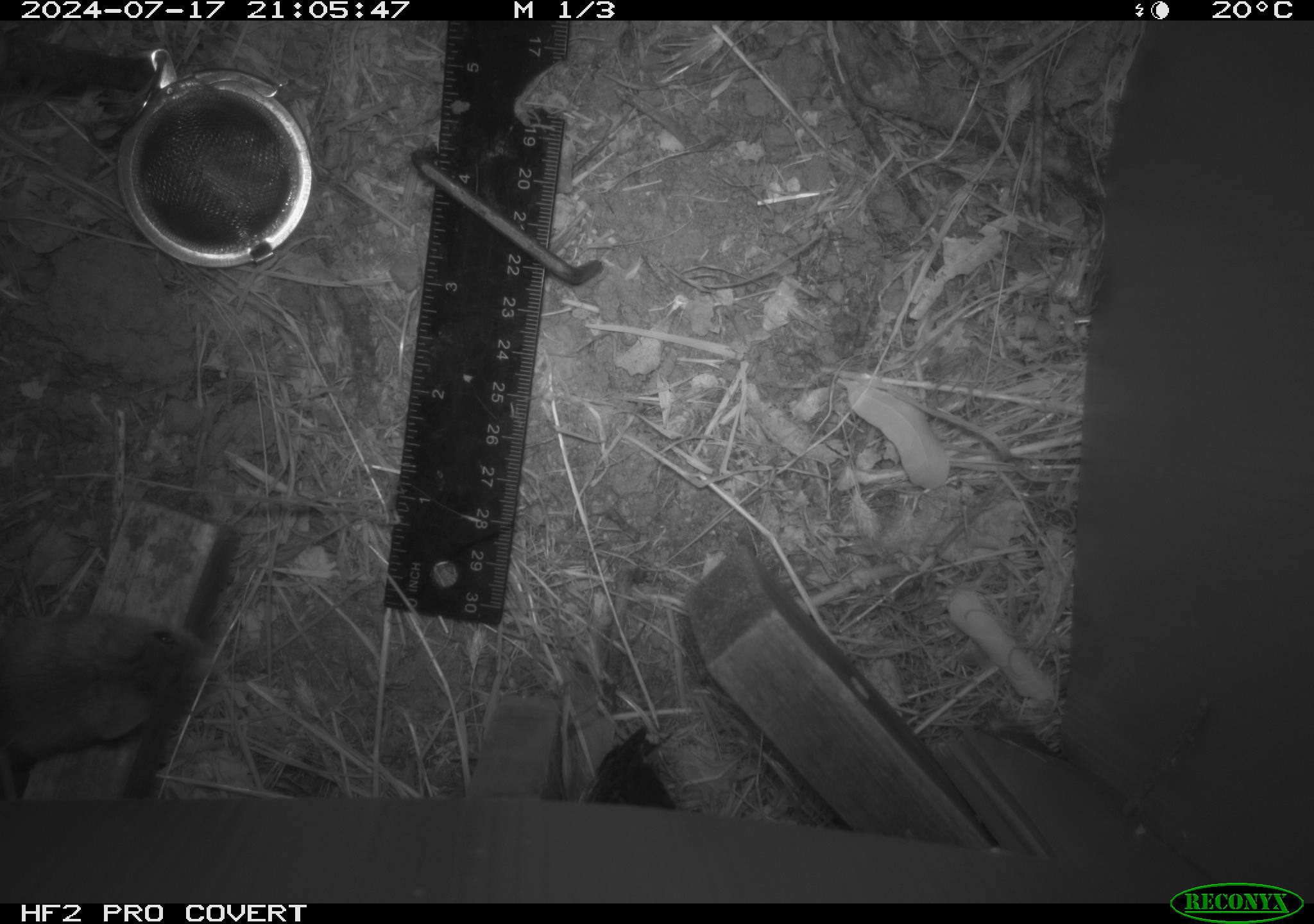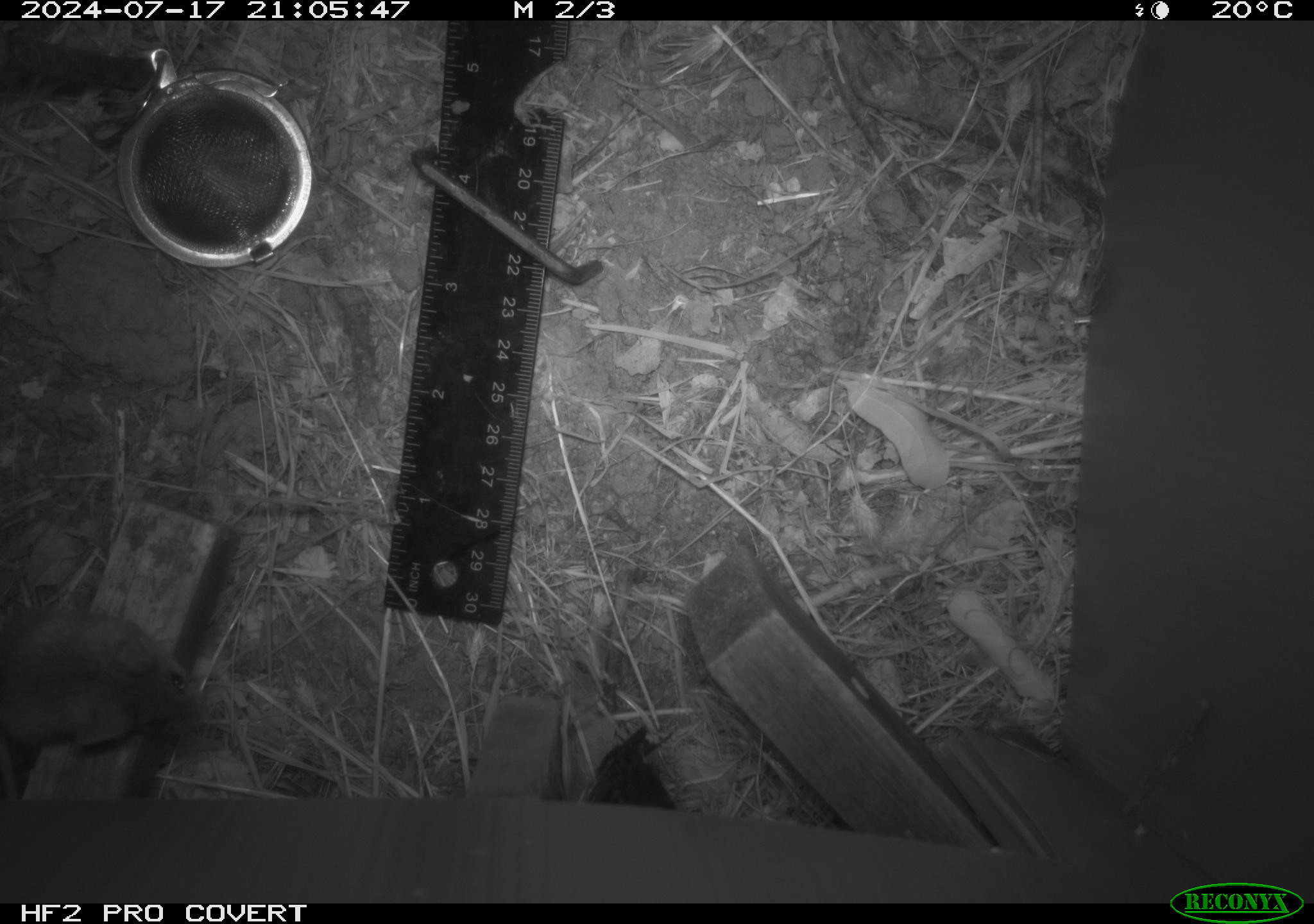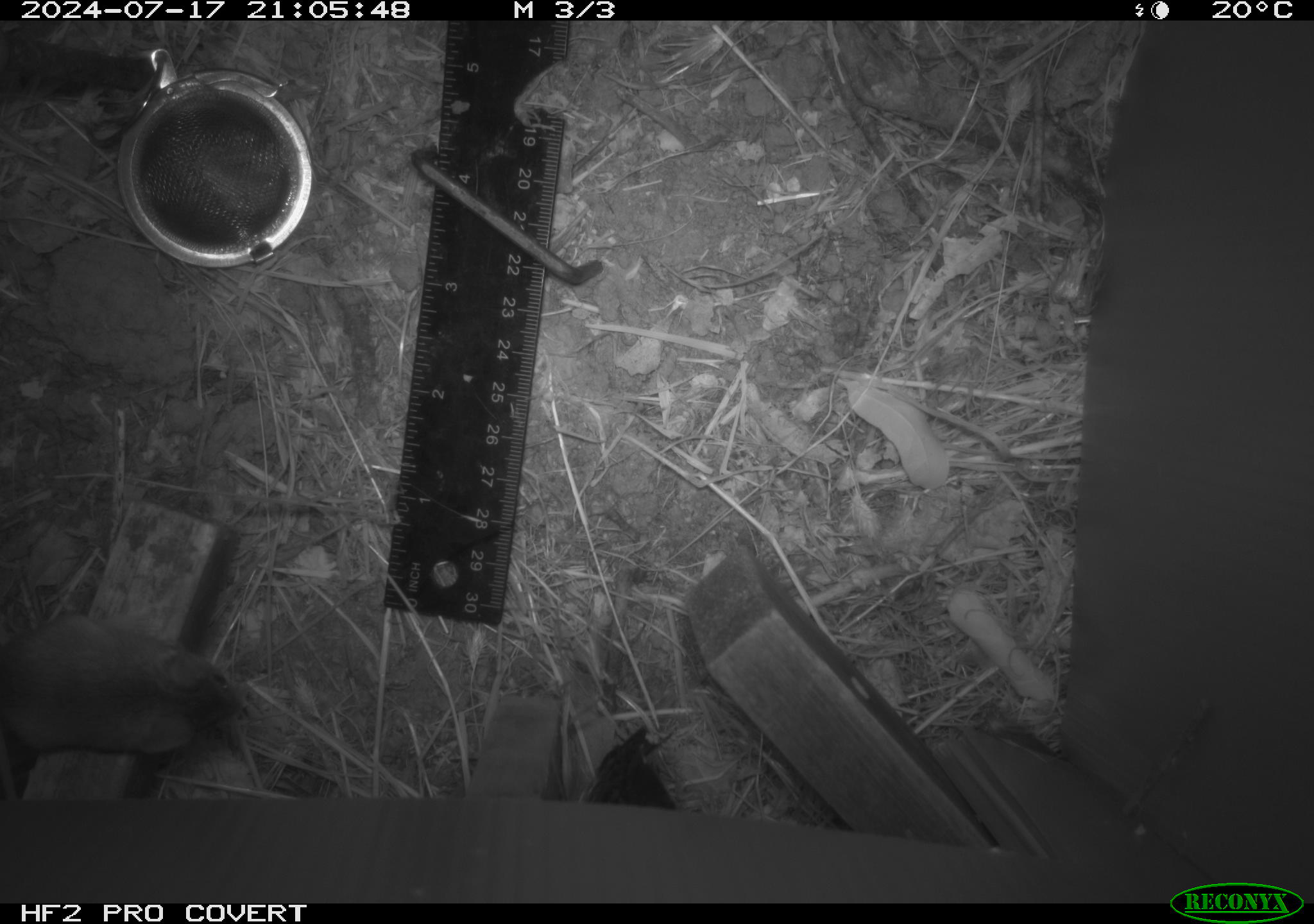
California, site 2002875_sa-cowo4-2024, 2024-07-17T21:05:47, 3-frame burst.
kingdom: Animalia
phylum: Chordata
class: Mammalia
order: Rodentia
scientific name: Rodentia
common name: mouse species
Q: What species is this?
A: Mouse species (Rodentia).